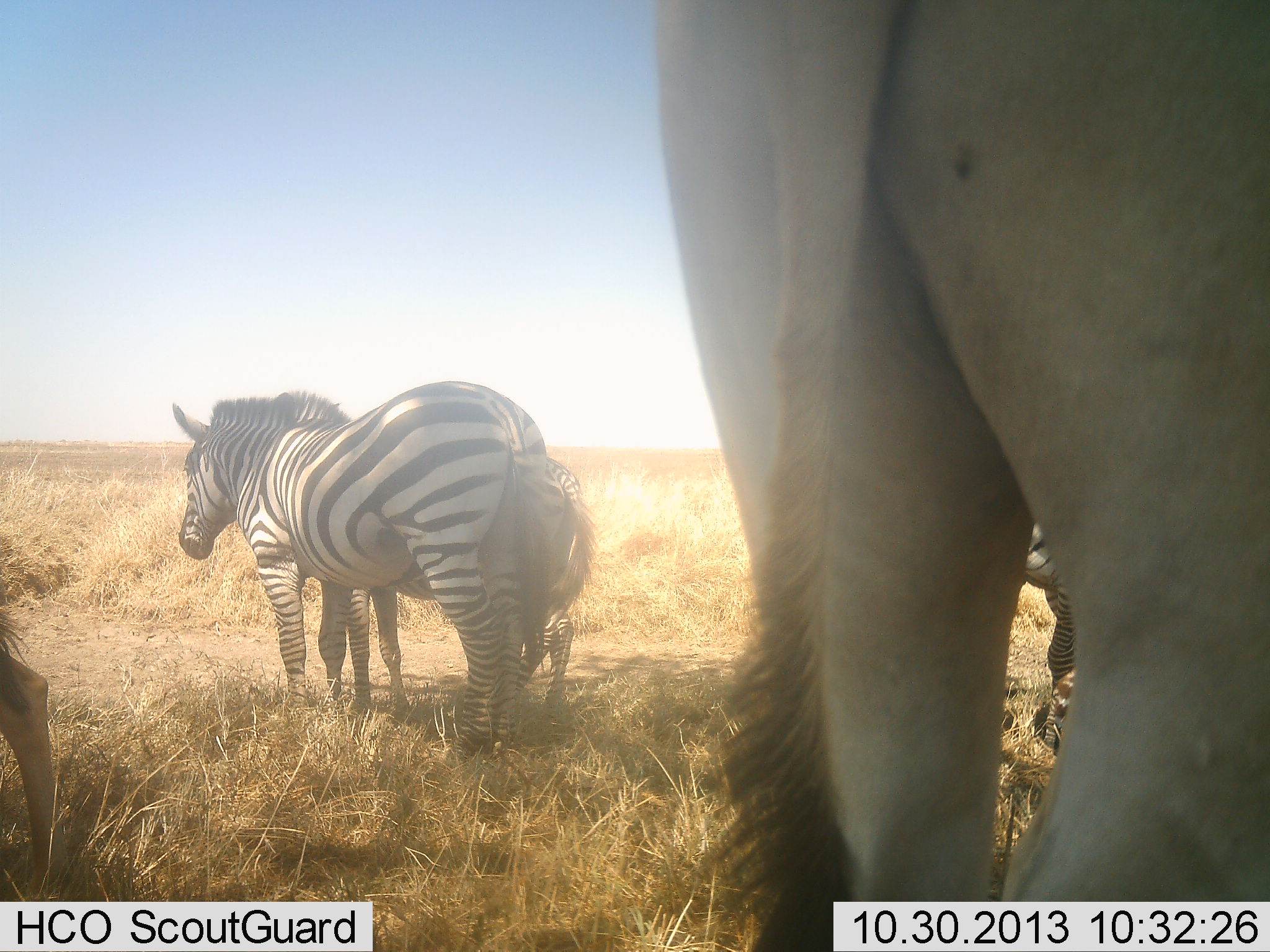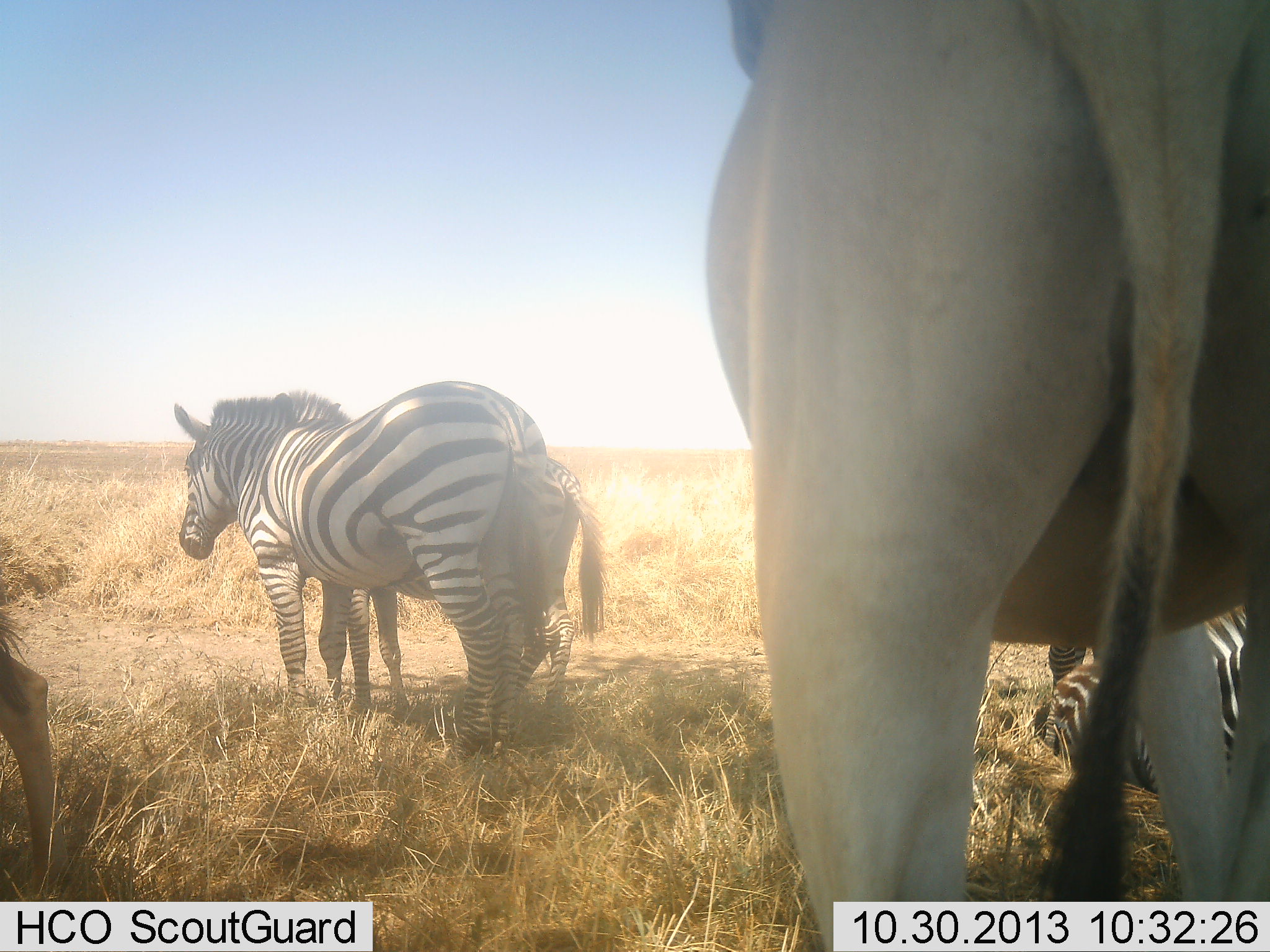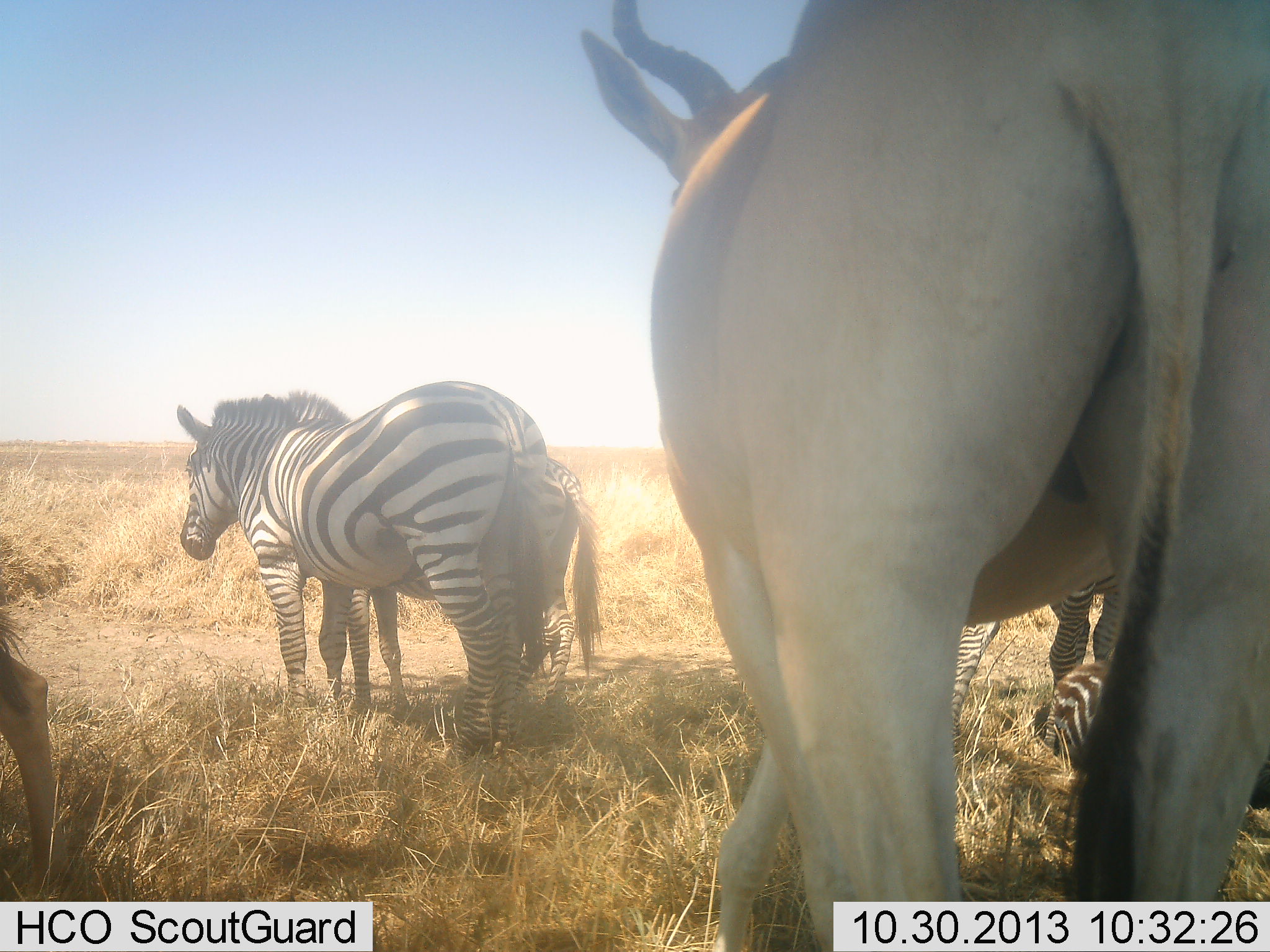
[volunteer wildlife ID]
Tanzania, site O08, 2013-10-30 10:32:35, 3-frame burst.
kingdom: Animalia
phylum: Chordata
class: Mammalia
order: Artiodactyla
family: Bovidae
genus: Alcelaphus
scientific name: Alcelaphus buselaphus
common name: hartebeest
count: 2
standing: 87%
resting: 0%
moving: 33%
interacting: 0%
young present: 7%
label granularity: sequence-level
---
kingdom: Animalia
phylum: Chordata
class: Mammalia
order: Perissodactyla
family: Equidae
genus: Equus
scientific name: Equus quagga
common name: plains zebra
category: zebra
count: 4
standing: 83%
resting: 78%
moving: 9%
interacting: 4%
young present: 35%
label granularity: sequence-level